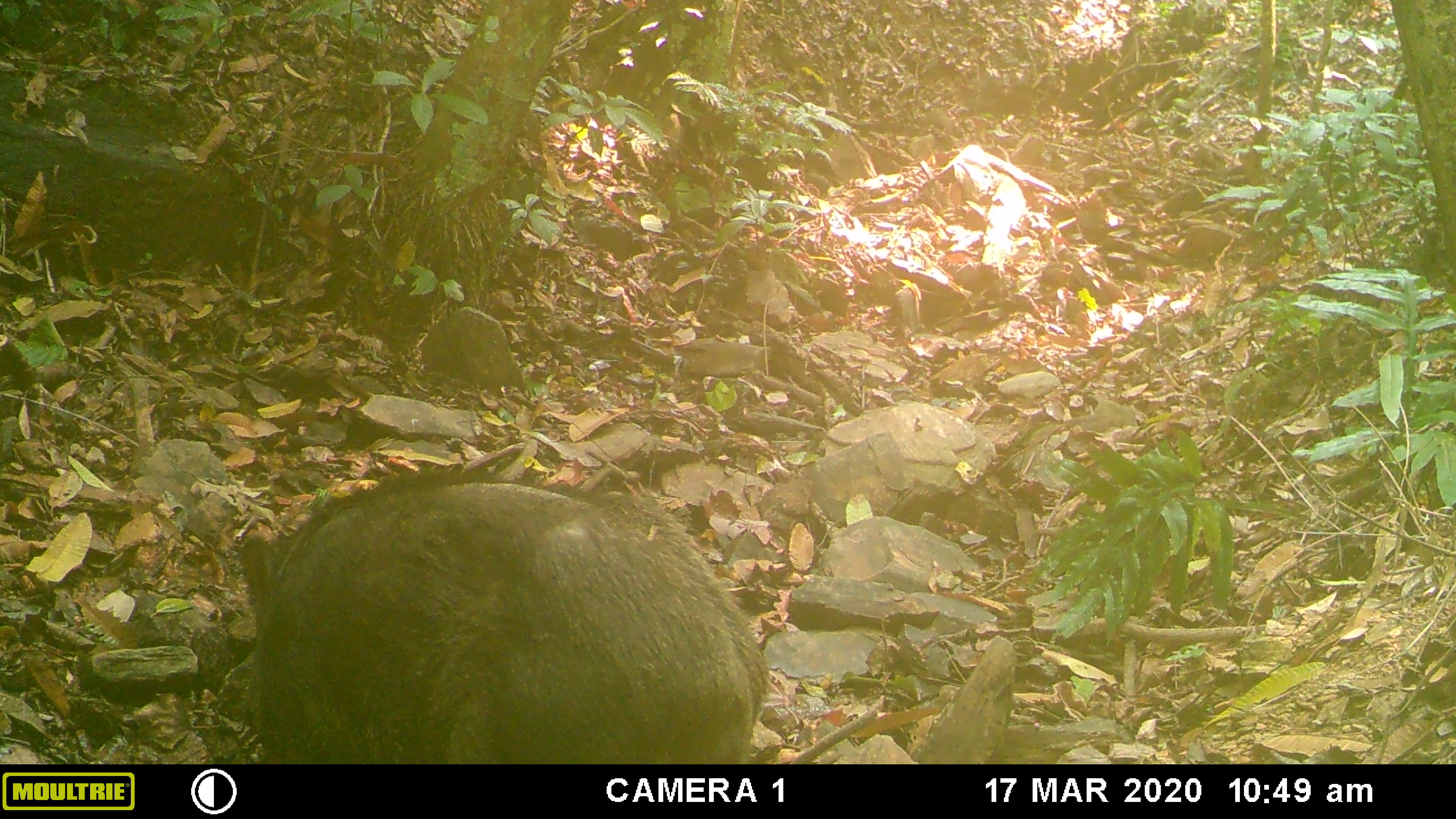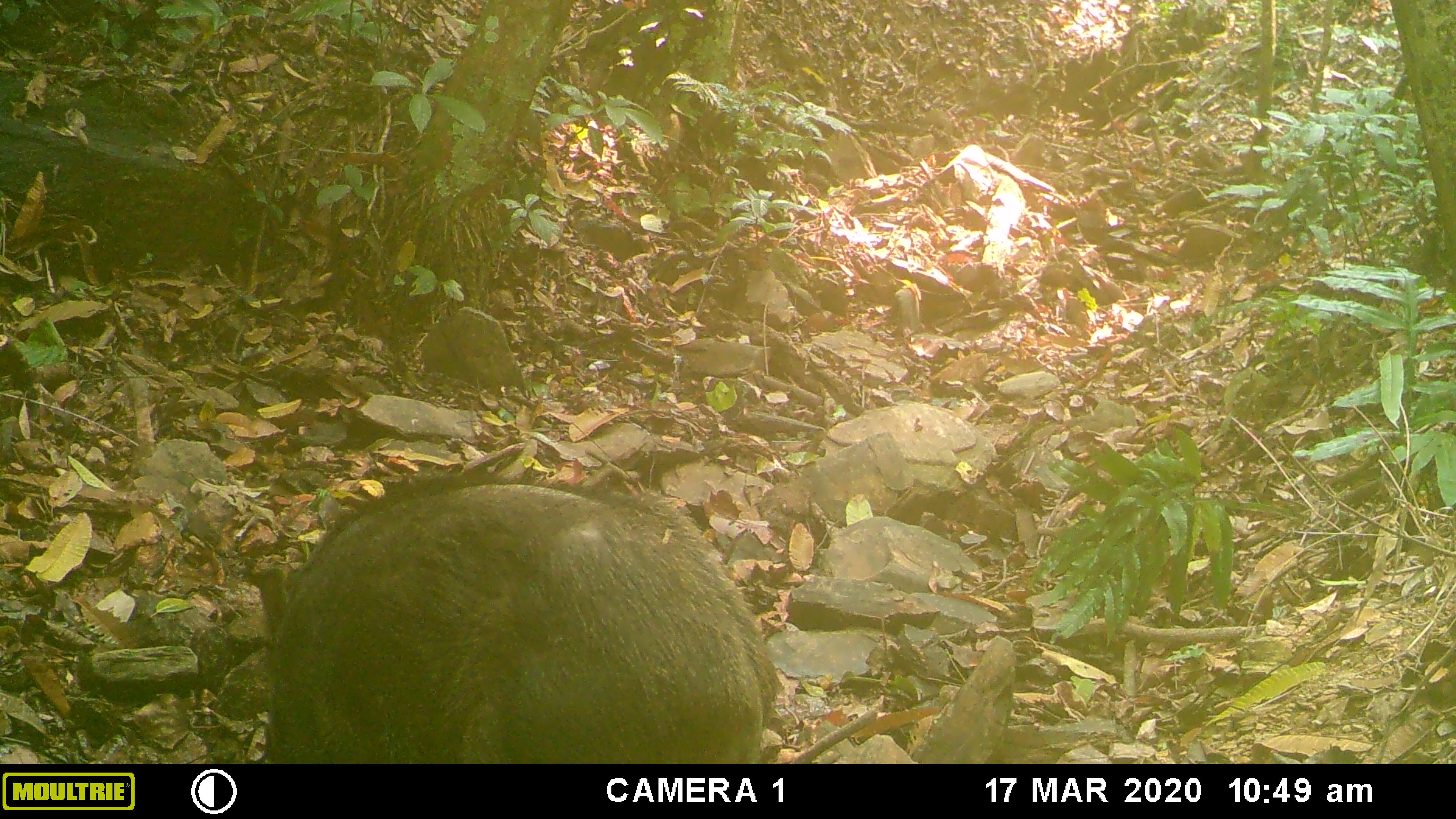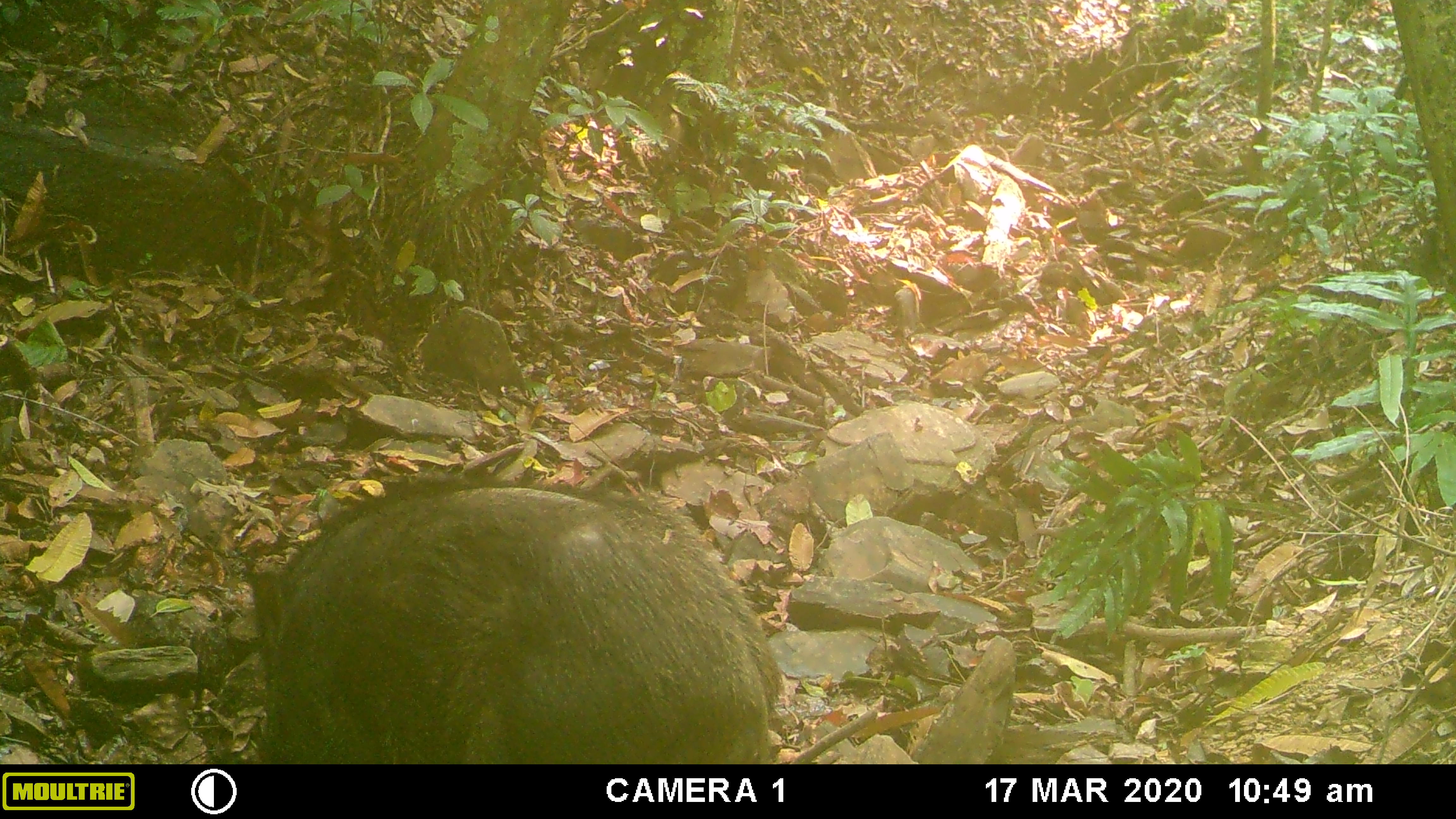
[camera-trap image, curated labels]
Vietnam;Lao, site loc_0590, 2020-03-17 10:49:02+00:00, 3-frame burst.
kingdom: Animalia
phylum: Chordata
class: Mammalia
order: Artiodactyla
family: Suidae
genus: Sus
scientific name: Sus scrofa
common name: eurasian wild pig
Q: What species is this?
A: Eurasian wild pig (Sus scrofa).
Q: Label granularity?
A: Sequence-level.